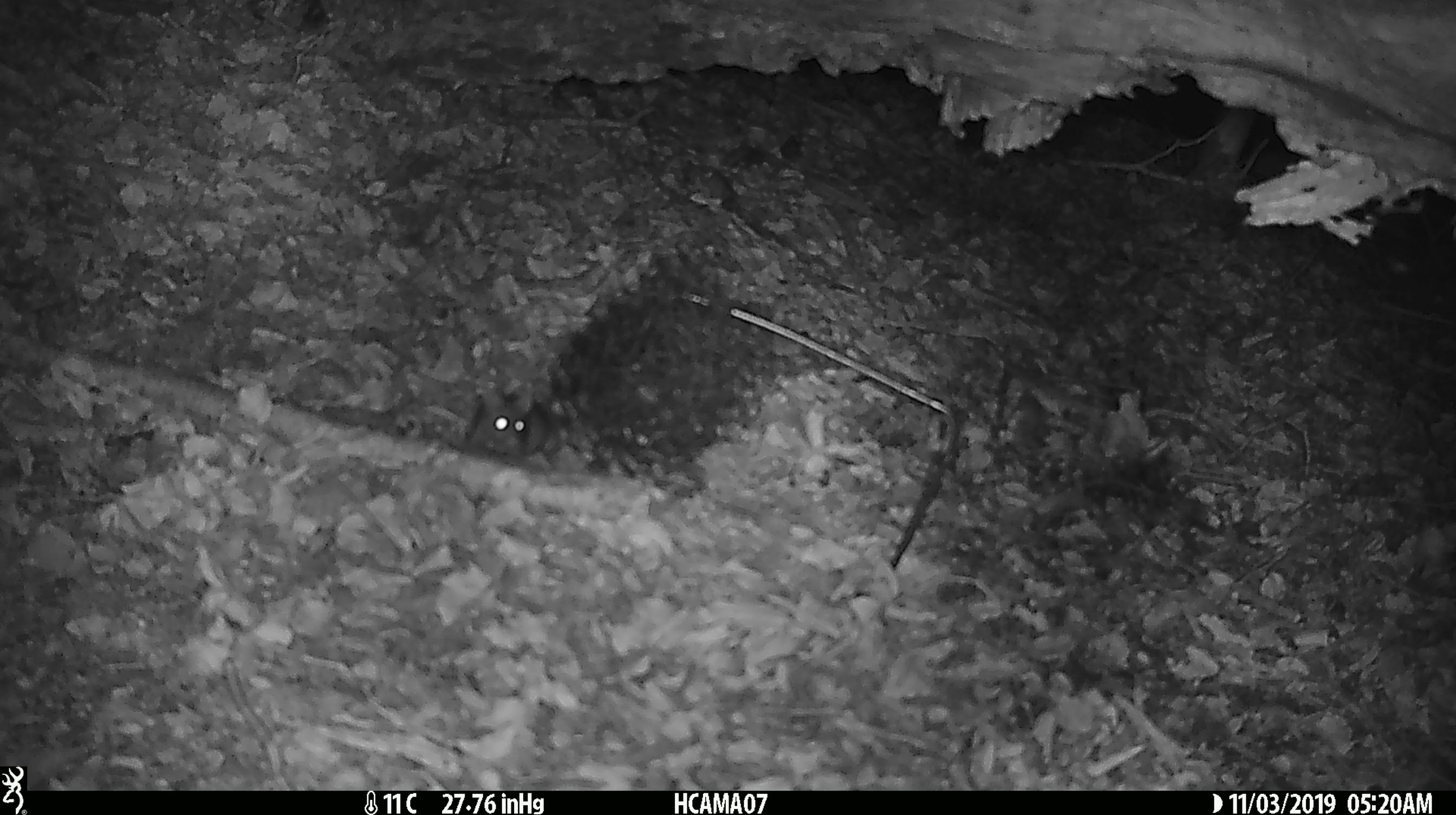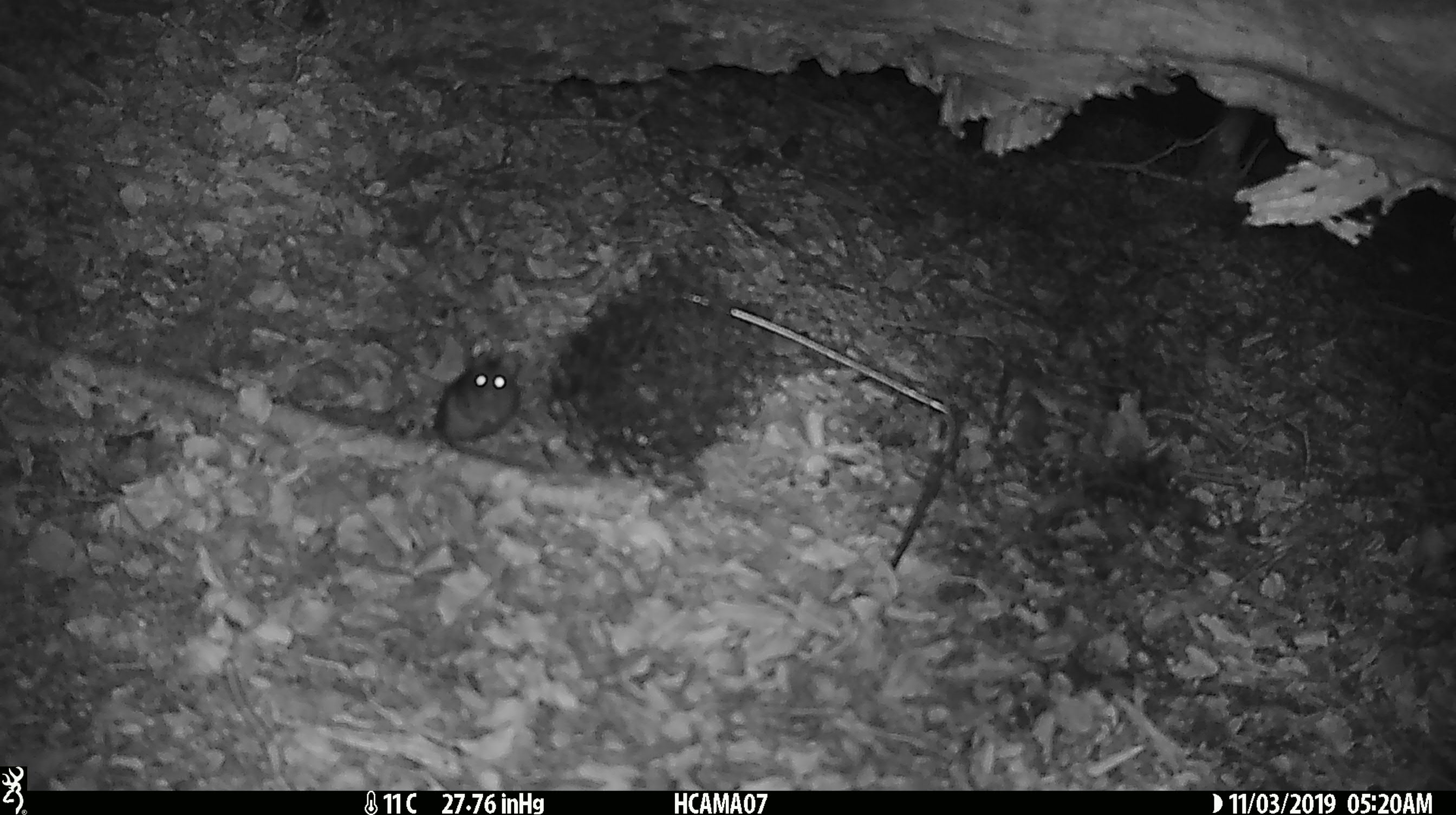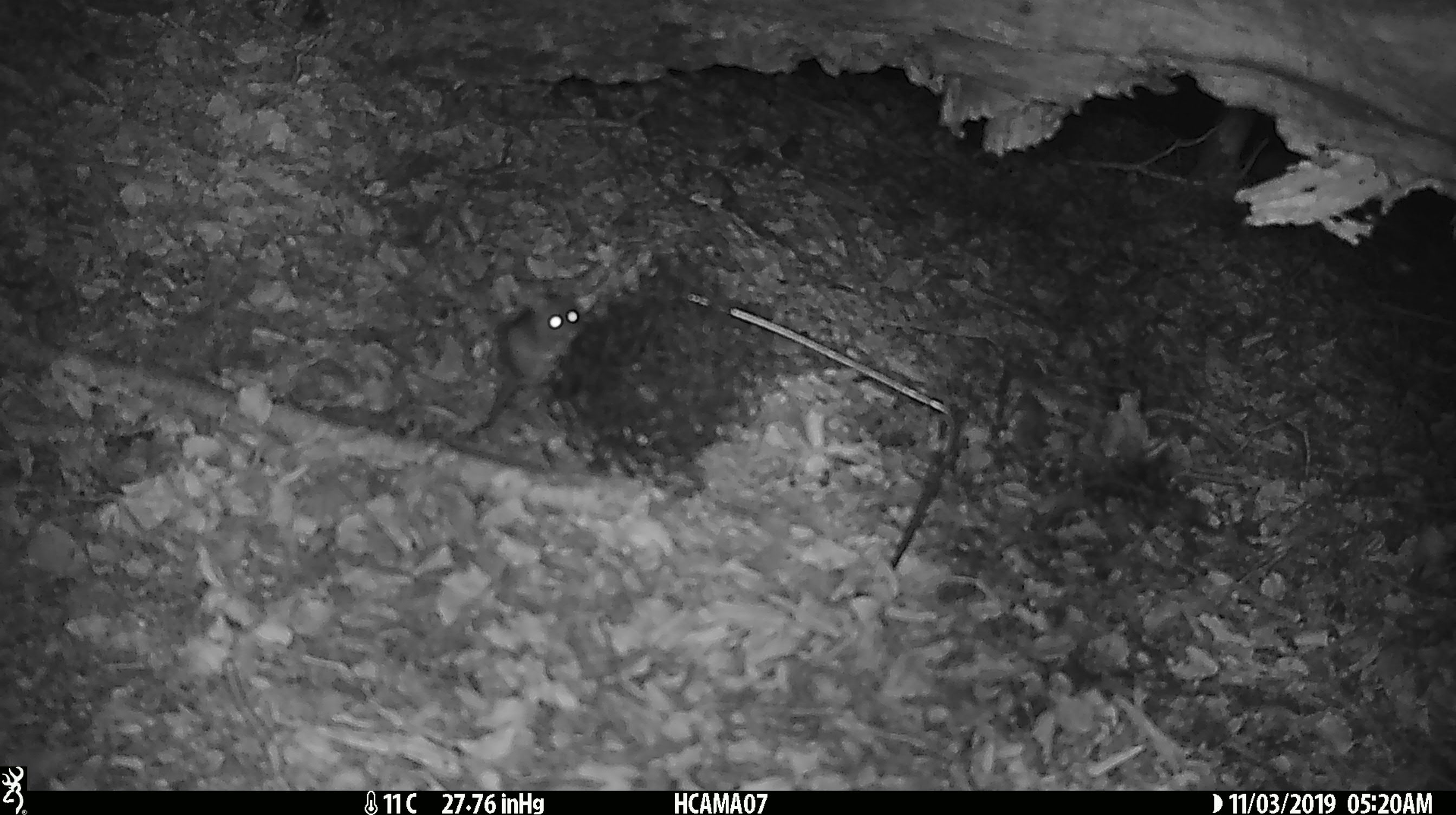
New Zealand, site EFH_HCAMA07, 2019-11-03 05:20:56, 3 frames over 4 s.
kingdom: Animalia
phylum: Chordata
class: Mammalia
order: Rodentia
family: Muridae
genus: Mus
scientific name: Mus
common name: mouse